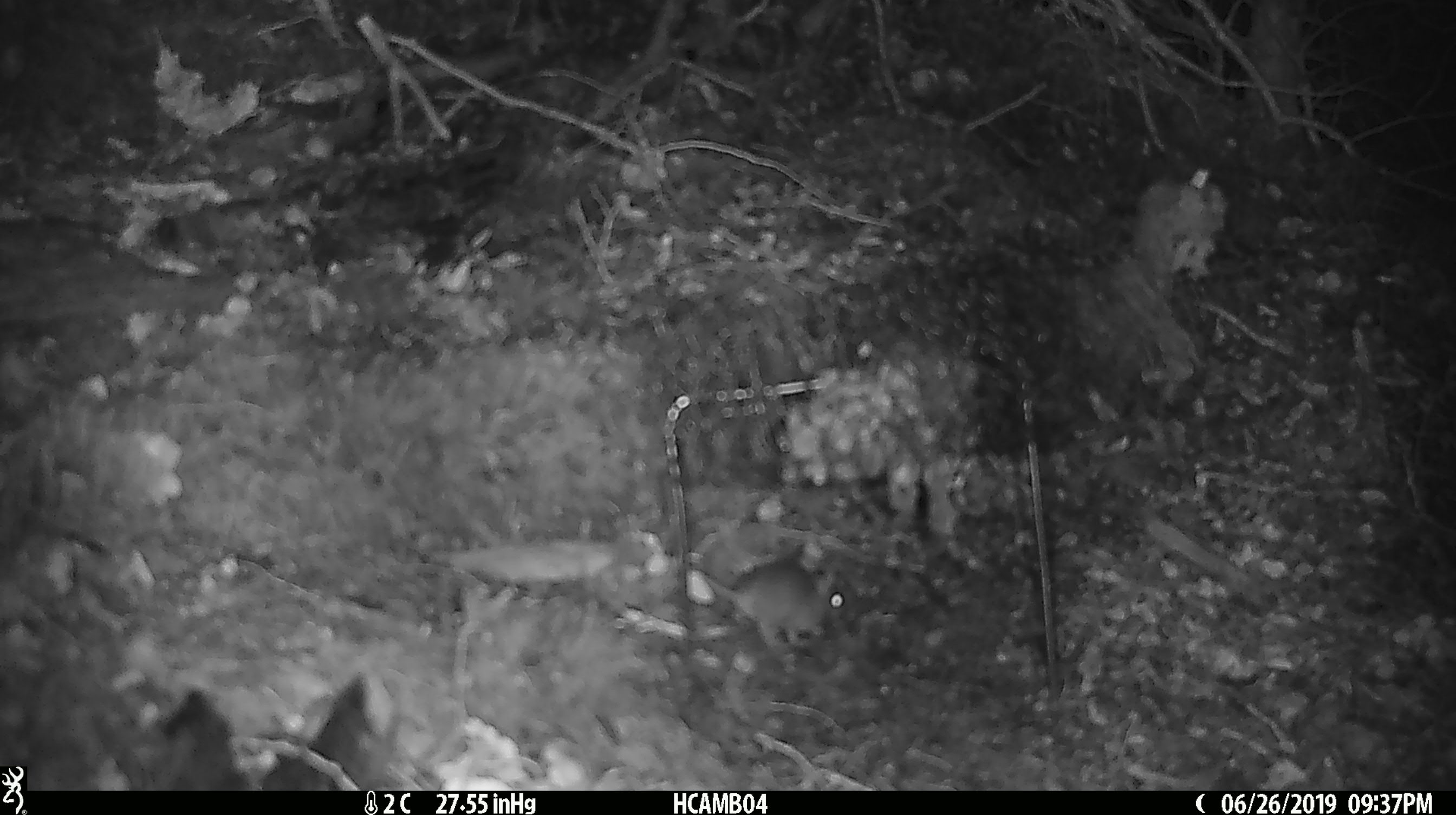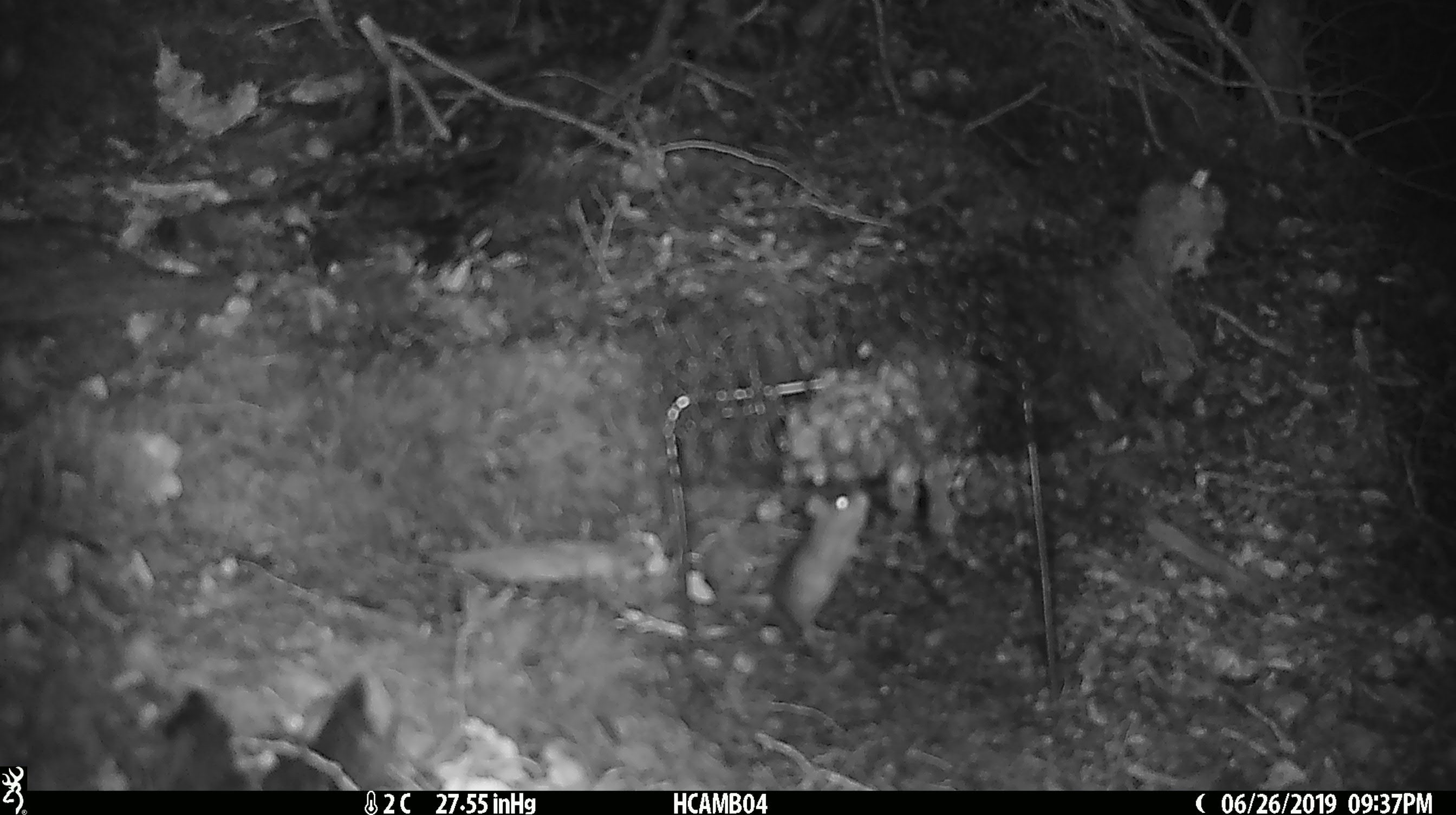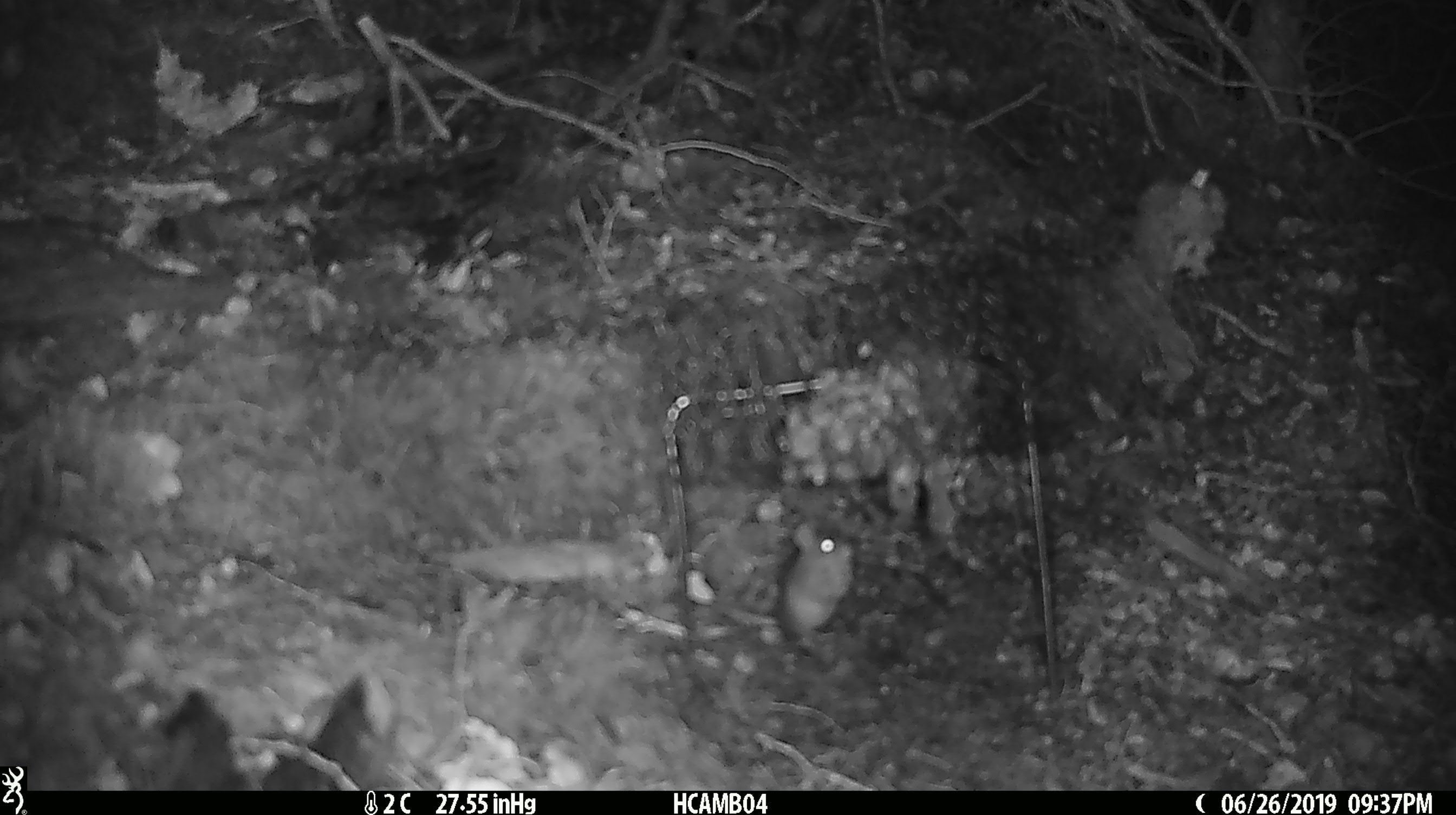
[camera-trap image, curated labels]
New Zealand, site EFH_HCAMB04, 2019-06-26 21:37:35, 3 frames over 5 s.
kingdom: Animalia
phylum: Chordata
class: Mammalia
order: Rodentia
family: Muridae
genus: Mus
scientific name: Mus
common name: mouse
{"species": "mouse (Mus)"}